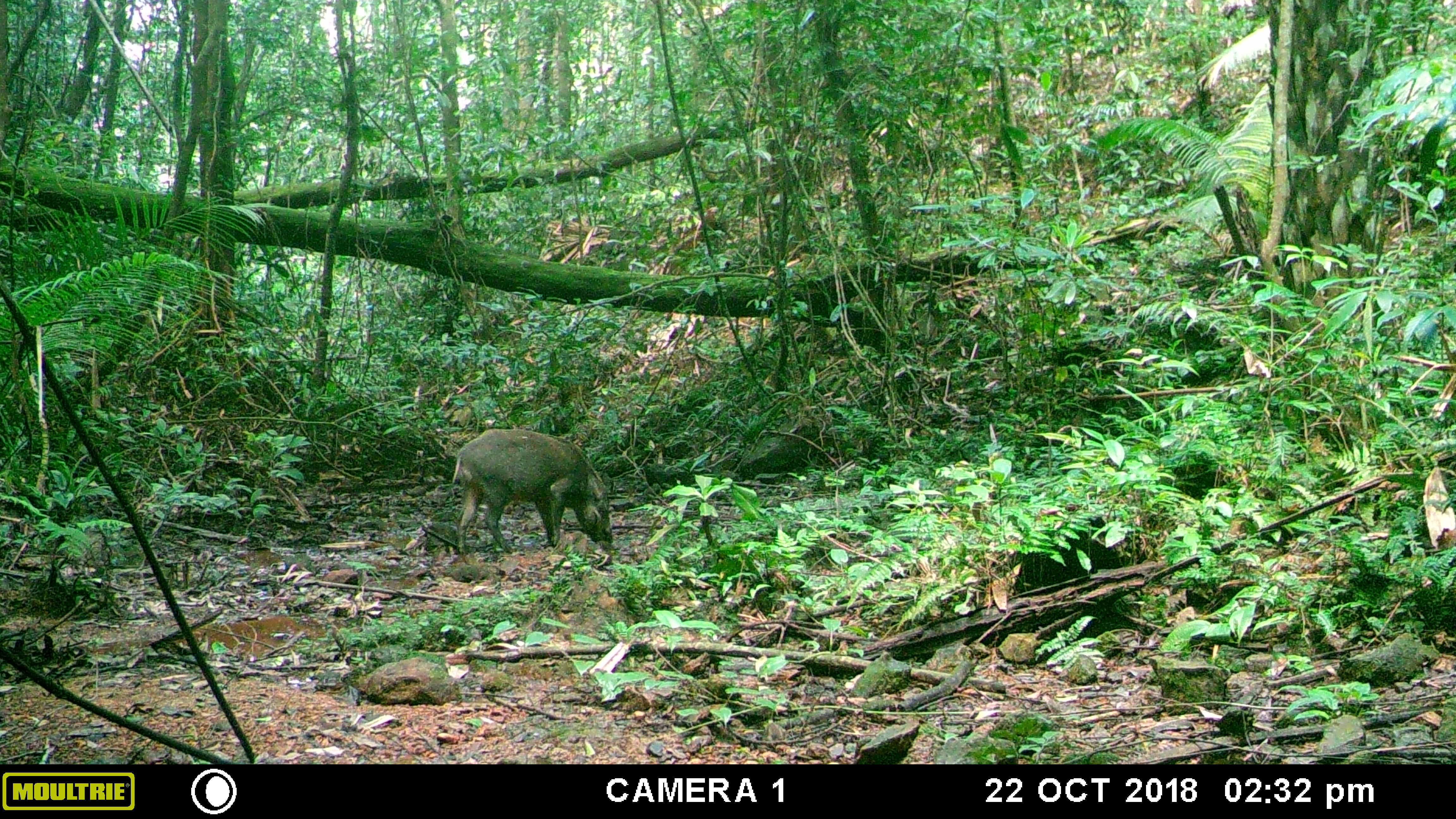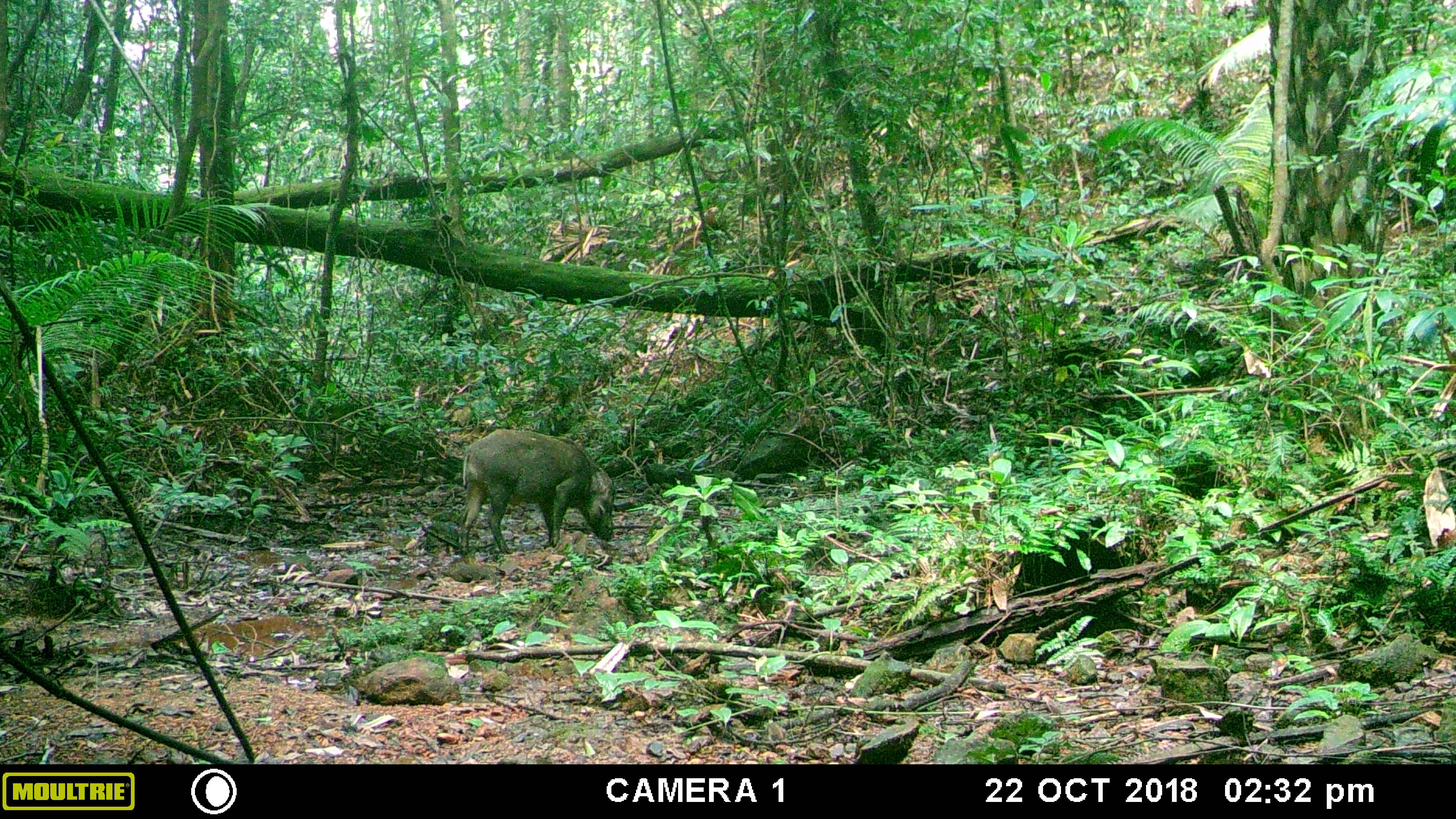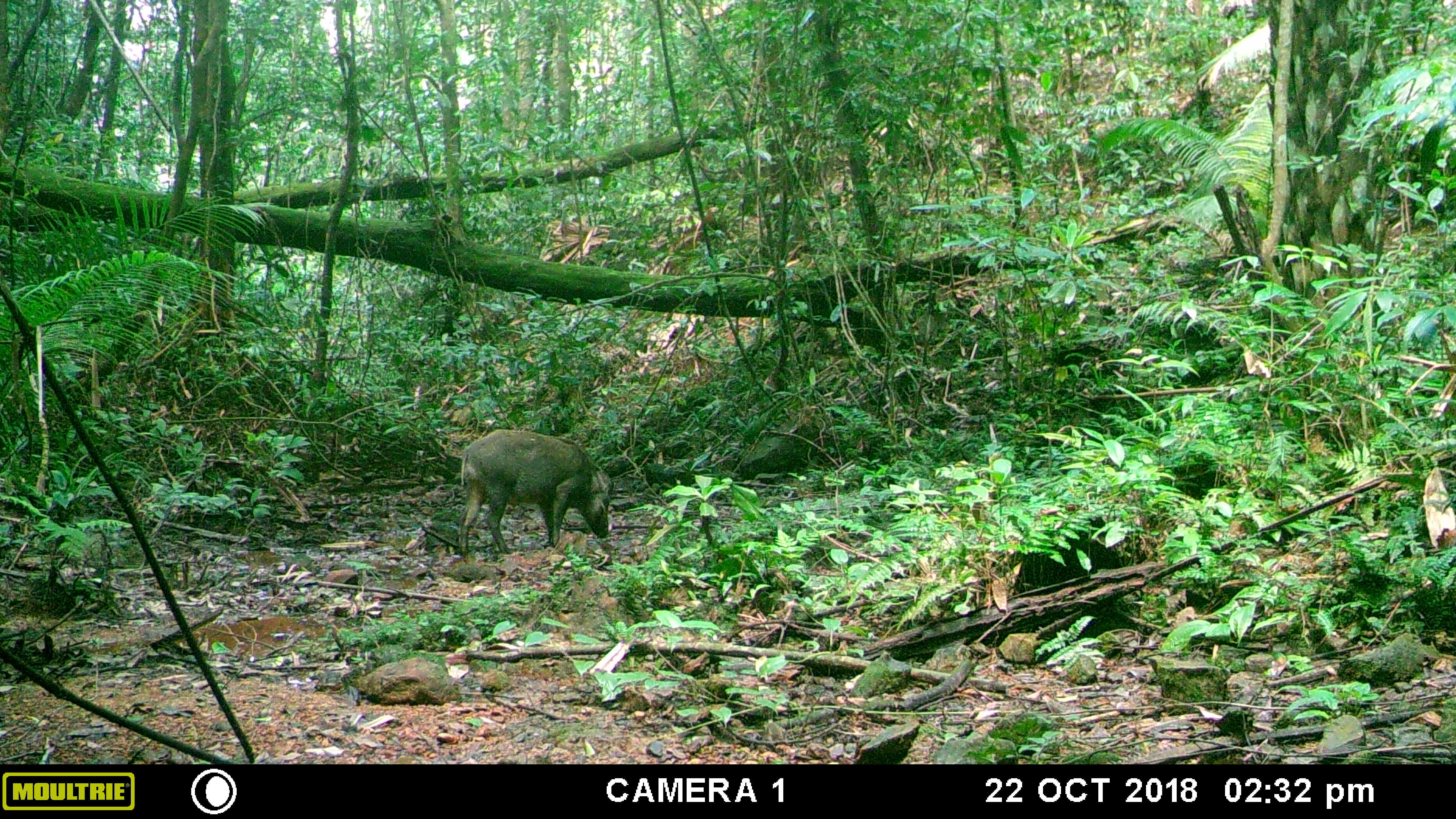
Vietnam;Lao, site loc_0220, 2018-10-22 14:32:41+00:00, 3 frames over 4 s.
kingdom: Animalia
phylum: Chordata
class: Mammalia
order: Artiodactyla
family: Suidae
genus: Sus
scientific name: Sus scrofa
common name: eurasian wild pig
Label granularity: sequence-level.